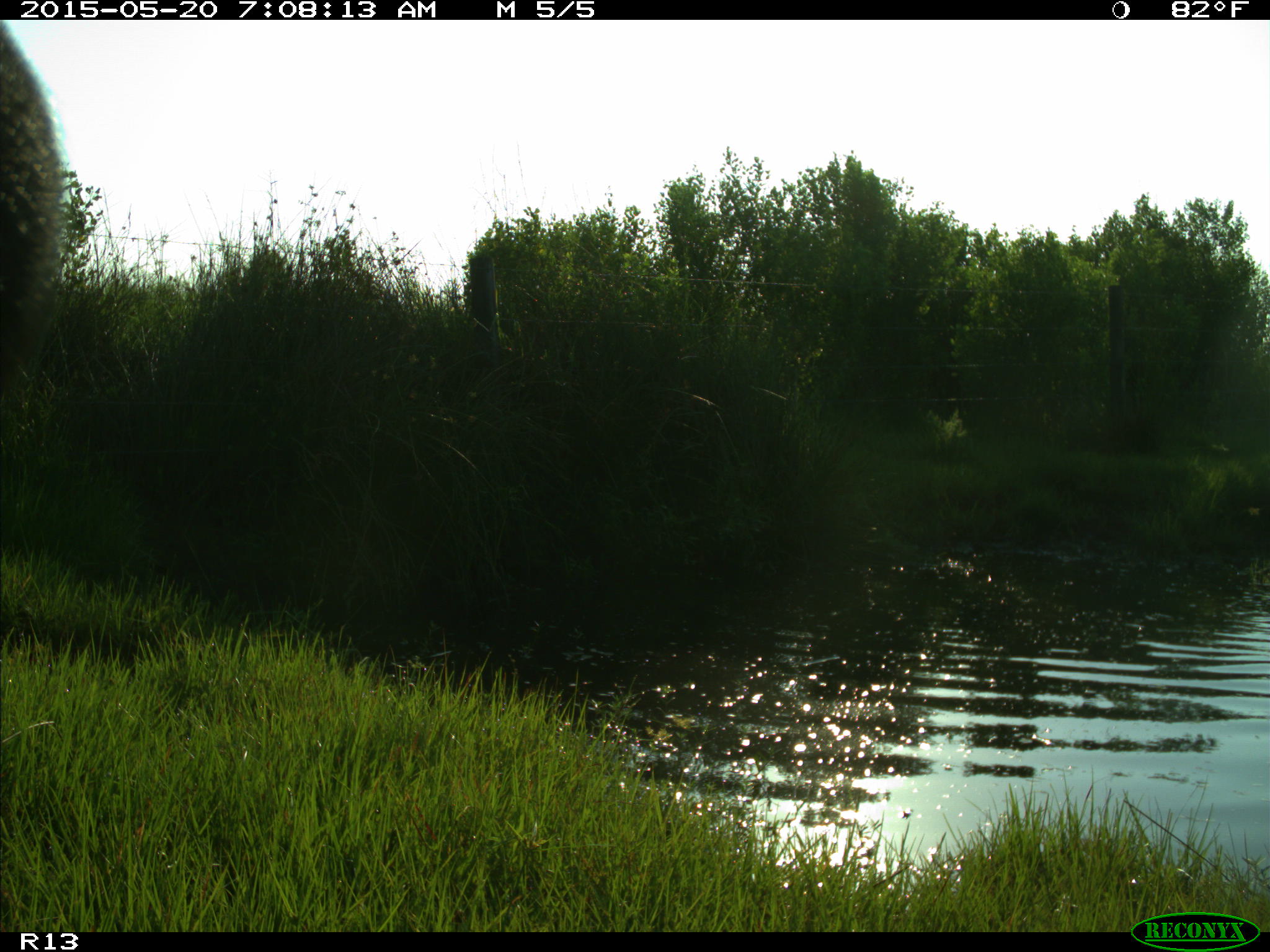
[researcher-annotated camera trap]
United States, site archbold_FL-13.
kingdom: Animalia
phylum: Chordata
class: Mammalia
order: Artiodactyla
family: Bovidae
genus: Bos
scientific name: Bos taurus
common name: domestic cow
Bos taurus (domestic cow).